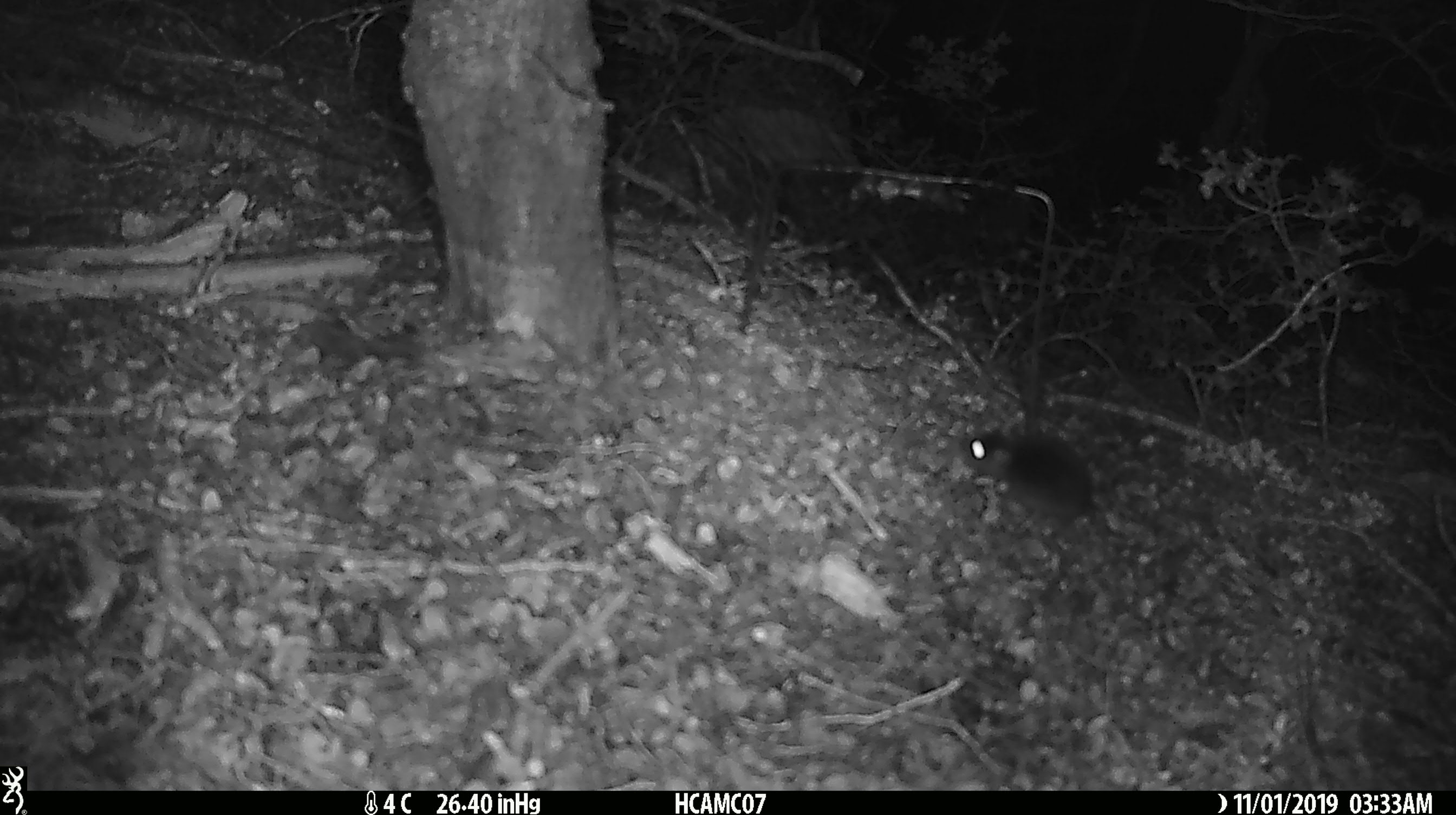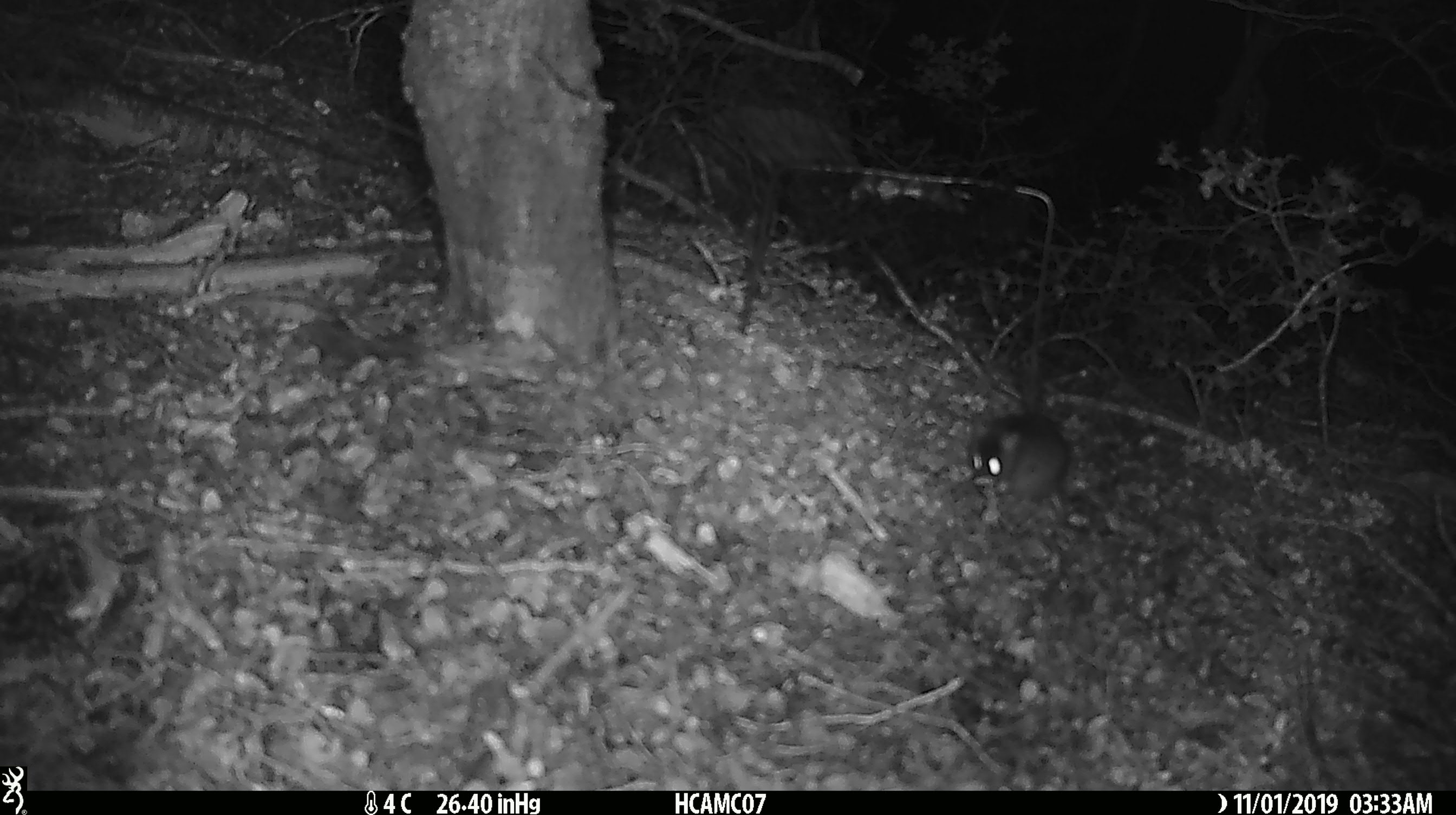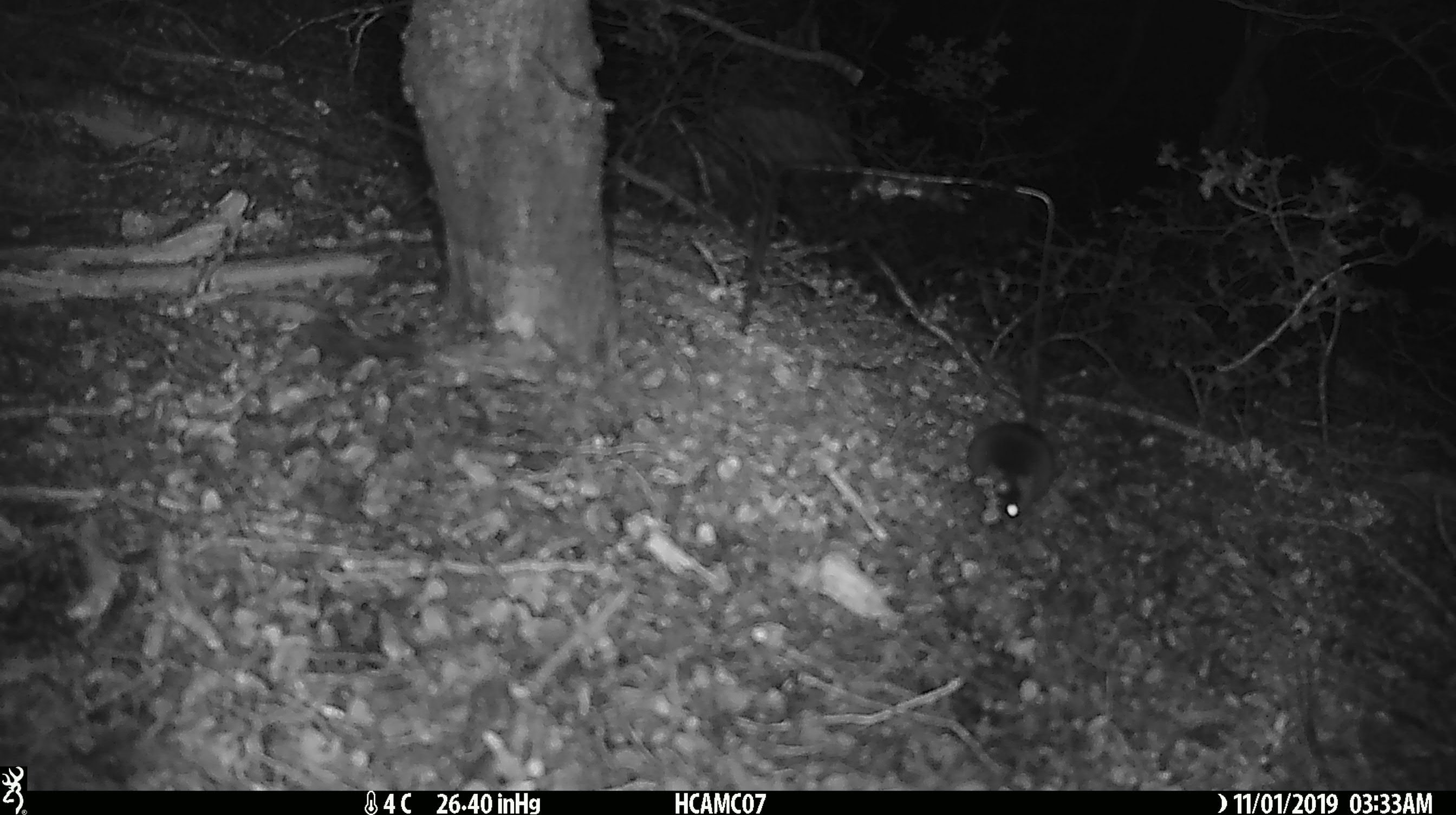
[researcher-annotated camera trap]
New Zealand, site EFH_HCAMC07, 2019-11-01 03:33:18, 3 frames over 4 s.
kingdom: Animalia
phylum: Chordata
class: Mammalia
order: Rodentia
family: Muridae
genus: Mus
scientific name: Mus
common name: mouse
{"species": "mouse (Mus)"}